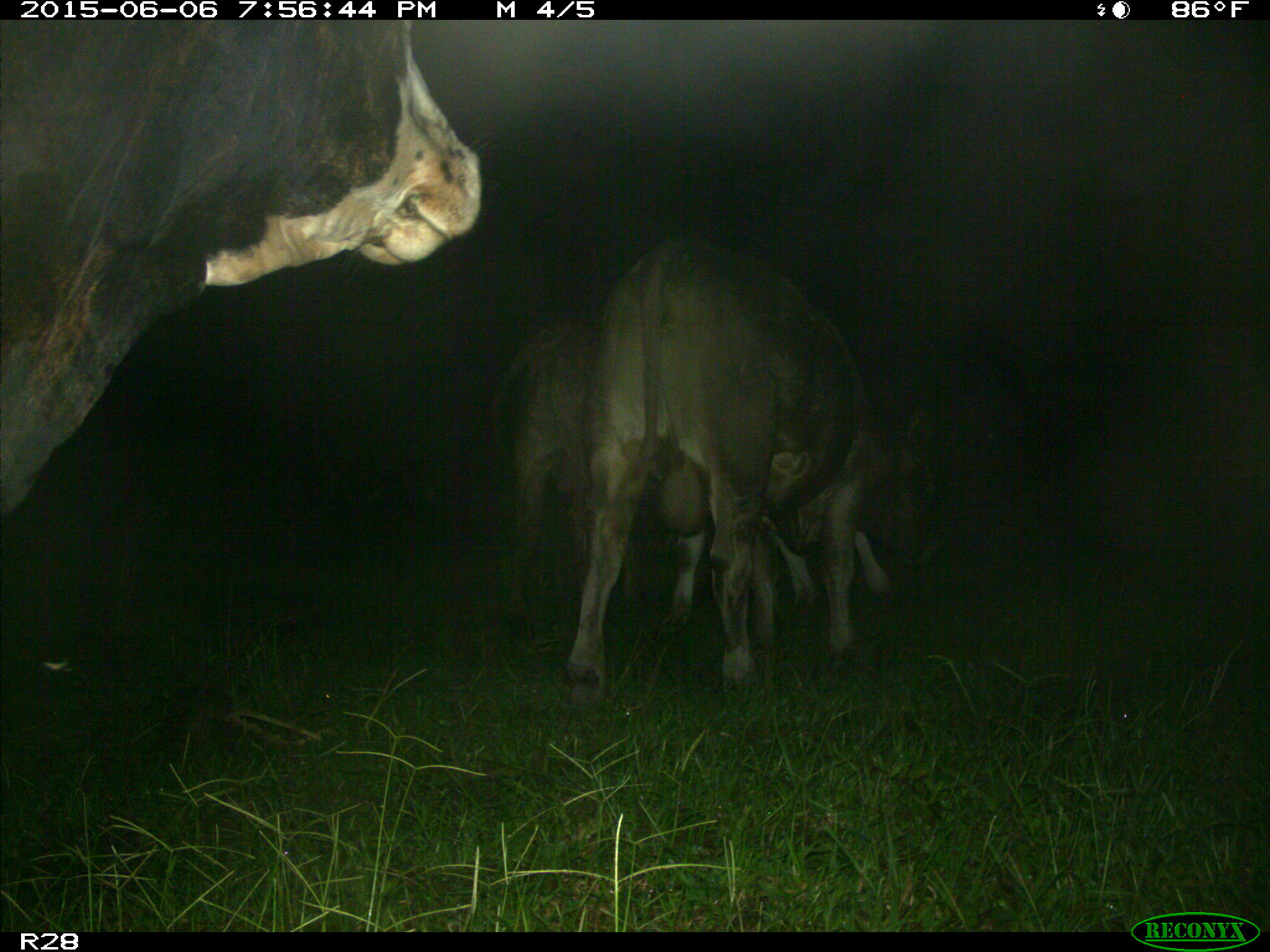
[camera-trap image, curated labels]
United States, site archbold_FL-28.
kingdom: Animalia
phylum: Chordata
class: Mammalia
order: Artiodactyla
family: Bovidae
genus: Bos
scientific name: Bos taurus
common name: domestic cow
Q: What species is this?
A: Bos taurus (domestic cow).